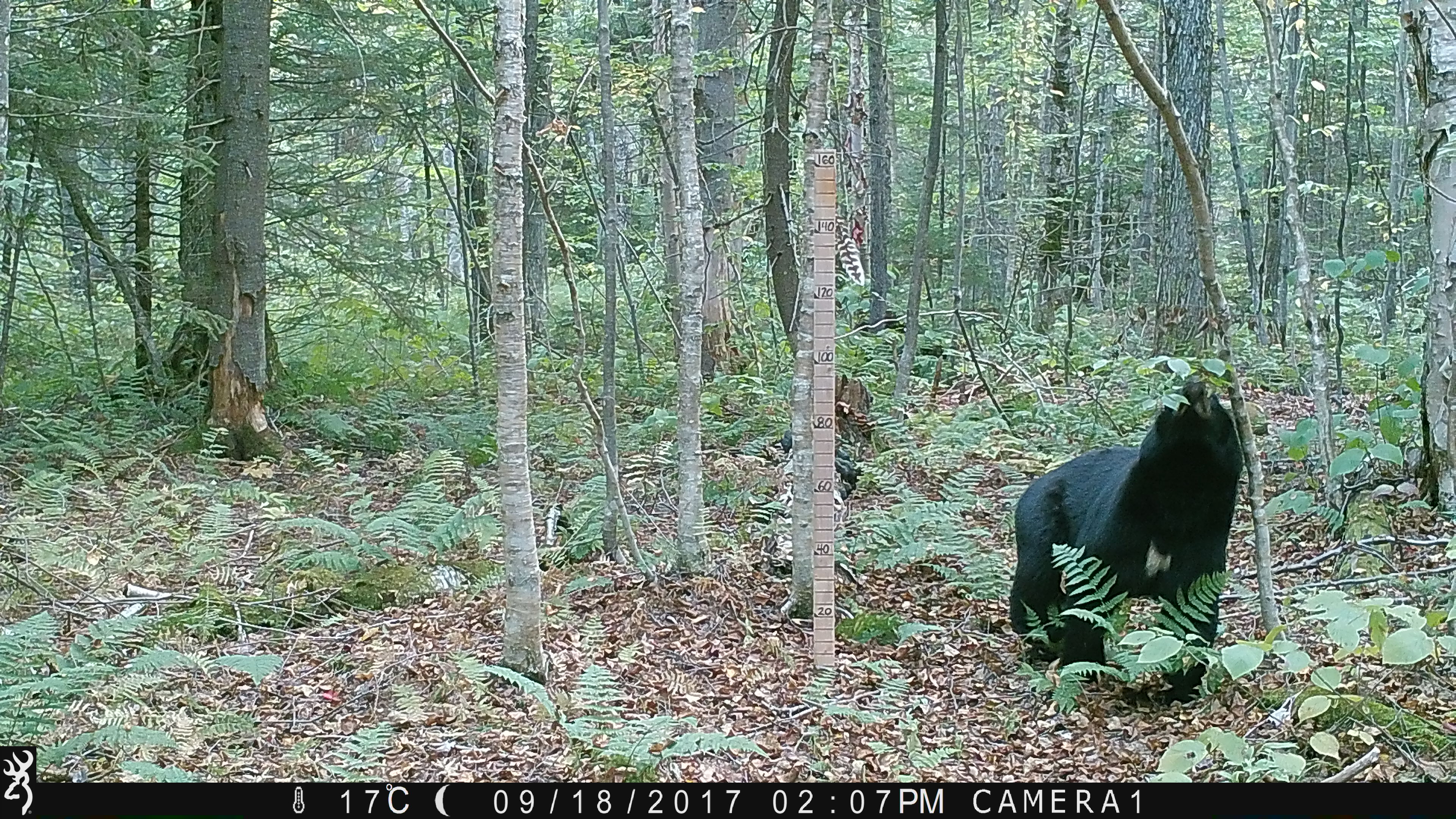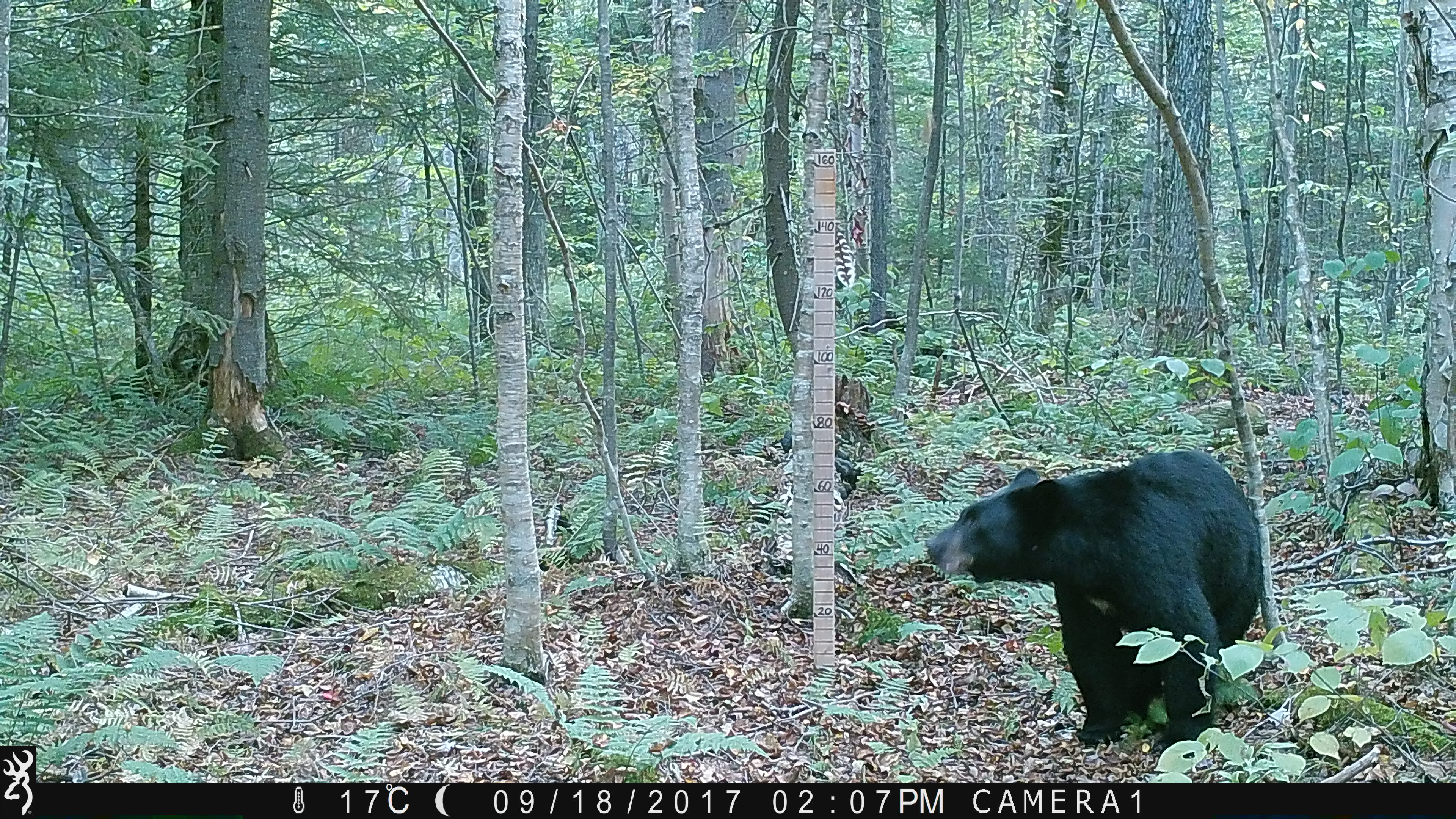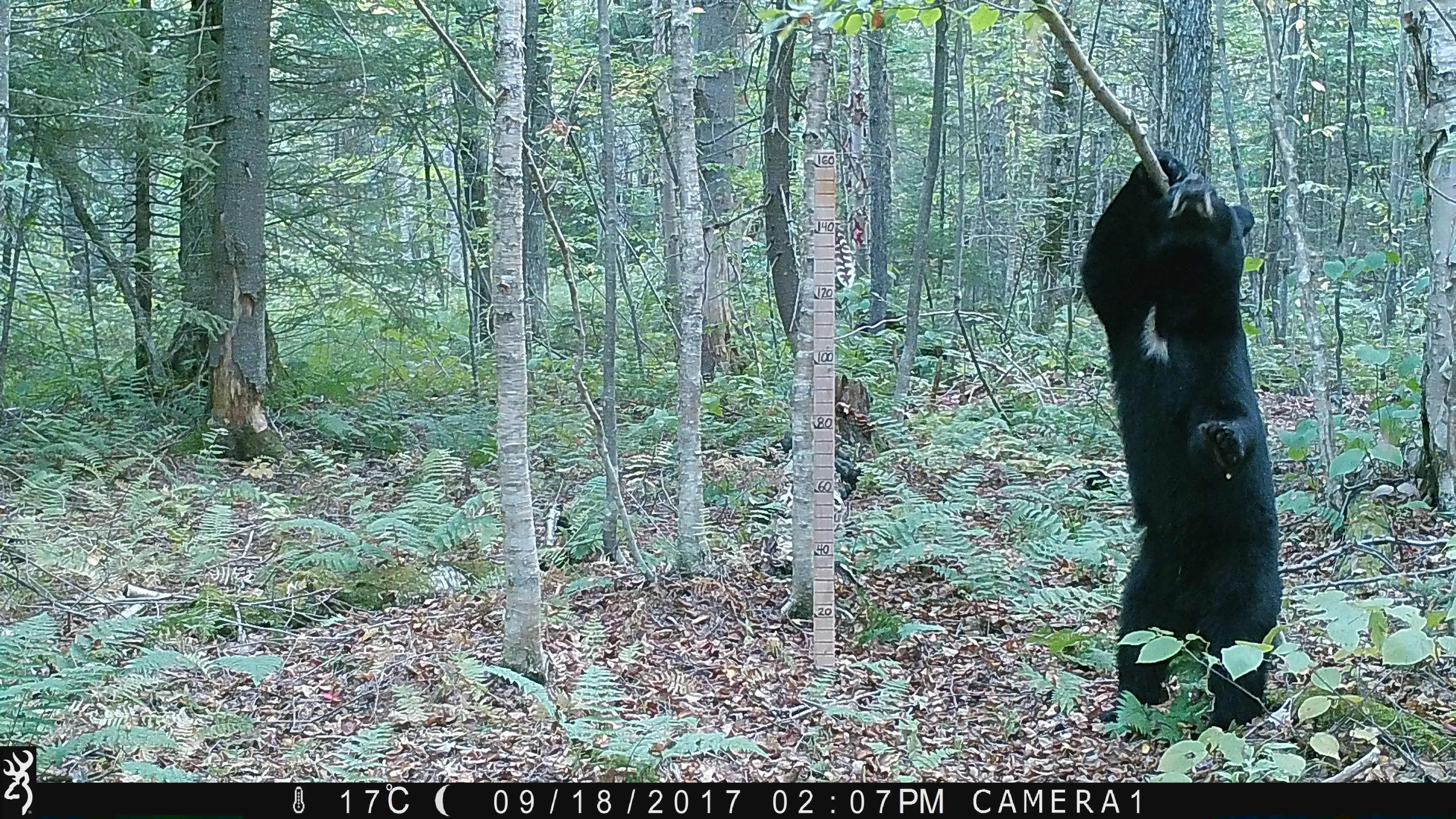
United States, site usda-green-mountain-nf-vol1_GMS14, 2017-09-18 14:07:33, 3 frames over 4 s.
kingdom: Animalia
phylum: Chordata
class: Mammalia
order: Carnivora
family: Ursidae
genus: Ursus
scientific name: Ursus americanus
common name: black bear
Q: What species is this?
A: Black bear (Ursus americanus).